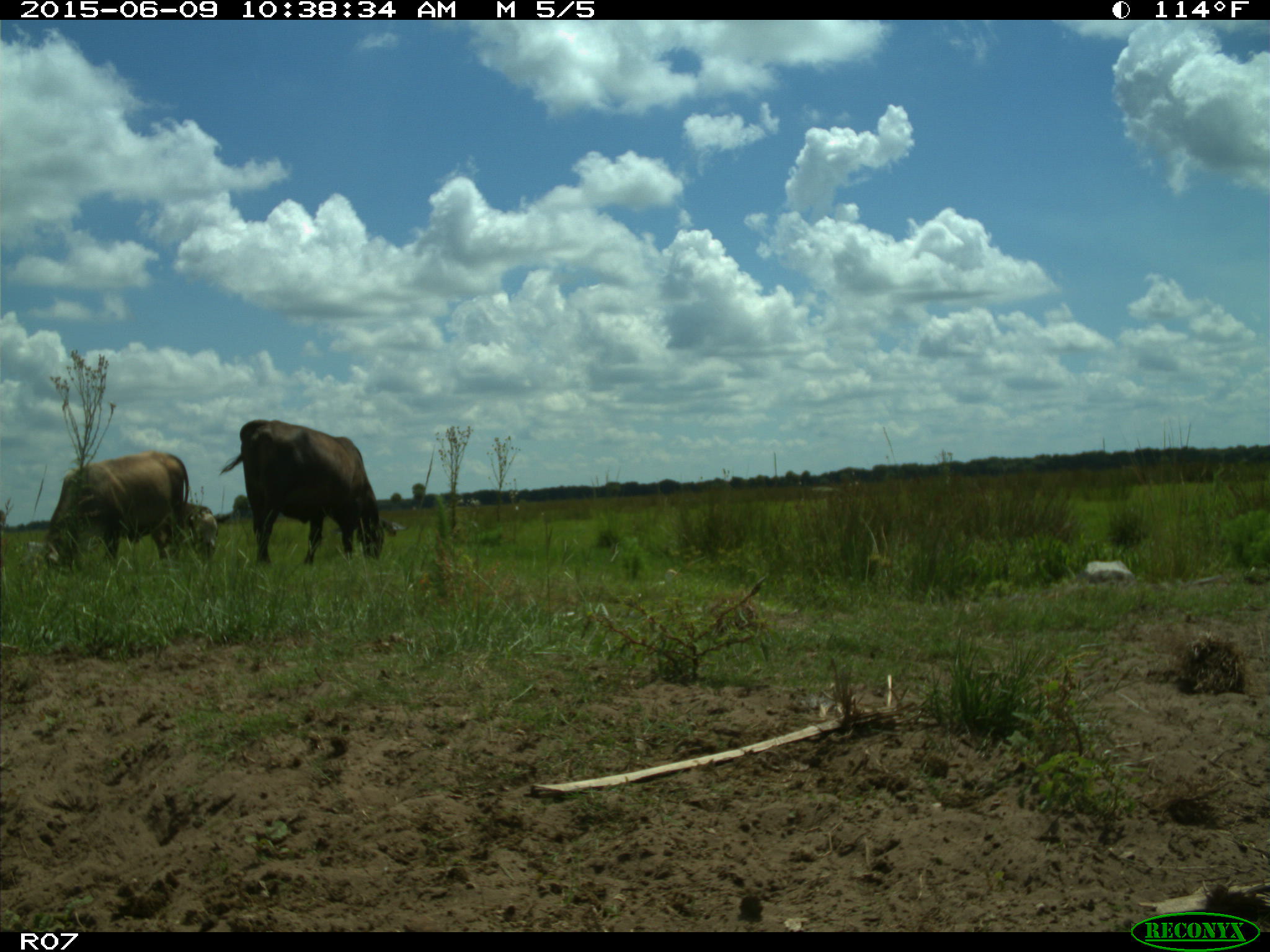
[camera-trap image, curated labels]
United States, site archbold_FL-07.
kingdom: Animalia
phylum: Chordata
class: Mammalia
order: Artiodactyla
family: Bovidae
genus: Bos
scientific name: Bos taurus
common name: domestic cow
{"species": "Bos taurus (domestic cow)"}